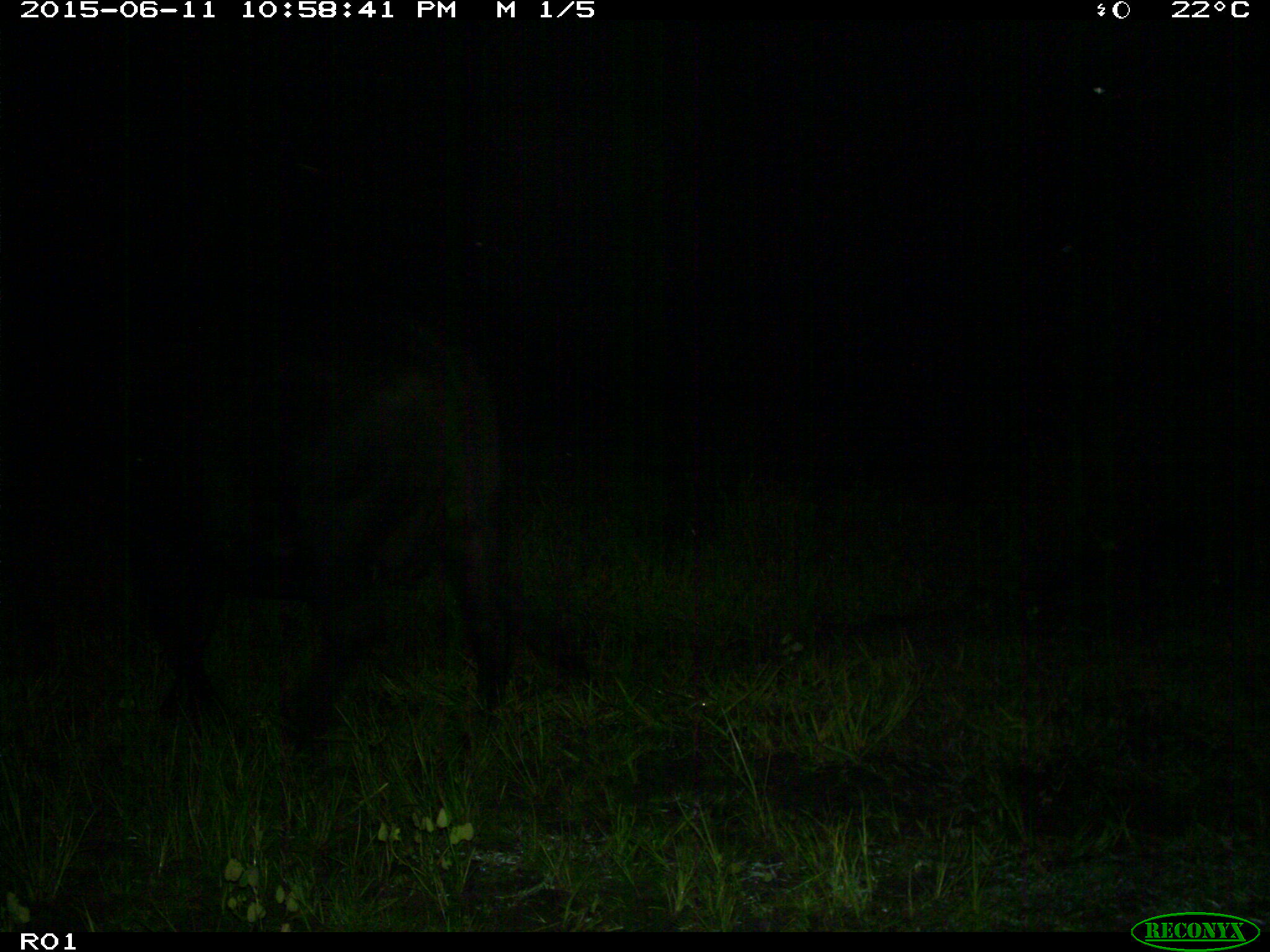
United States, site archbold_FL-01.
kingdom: Animalia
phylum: Chordata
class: Mammalia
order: Artiodactyla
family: Bovidae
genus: Bos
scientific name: Bos taurus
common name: domestic cow